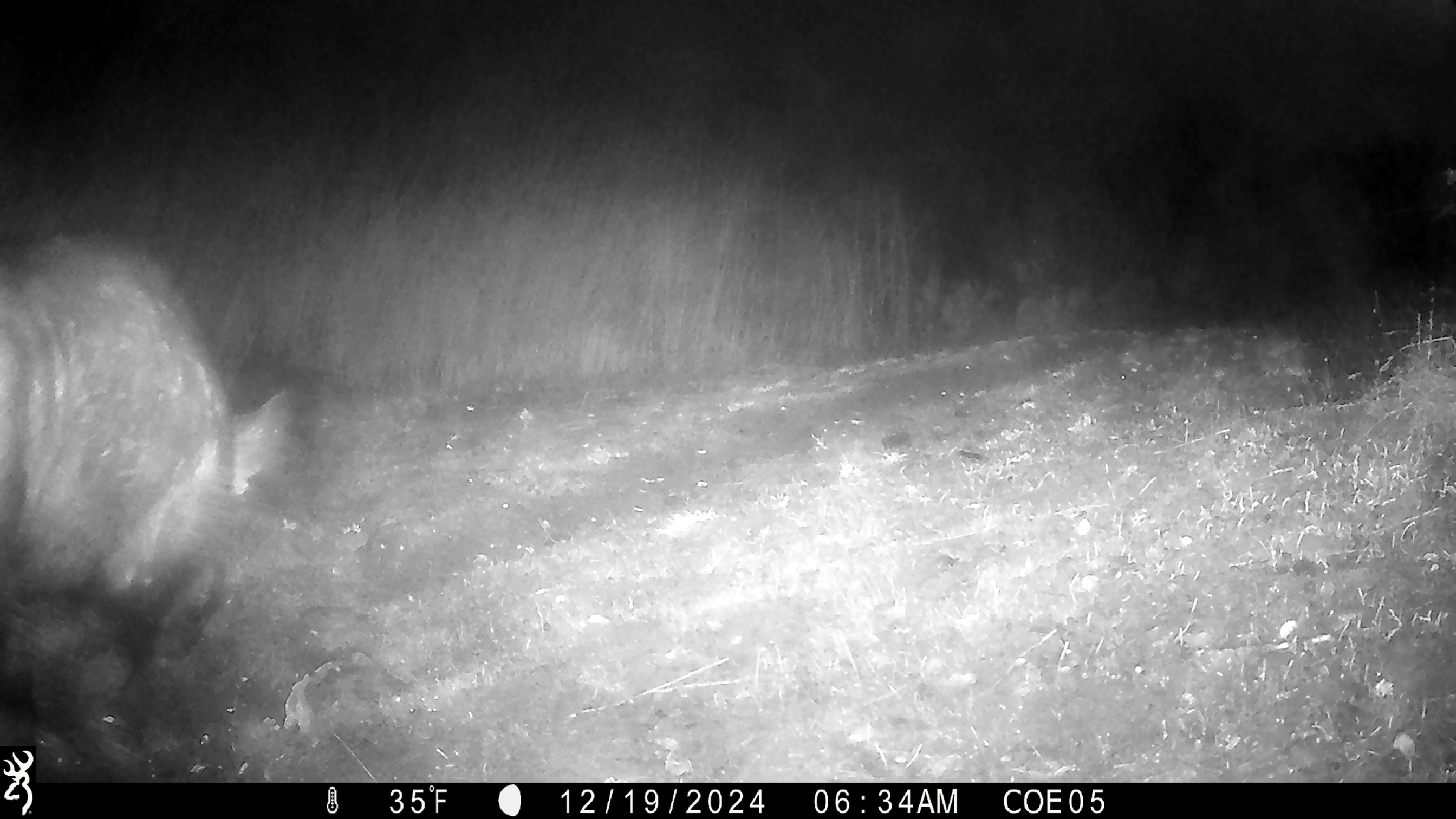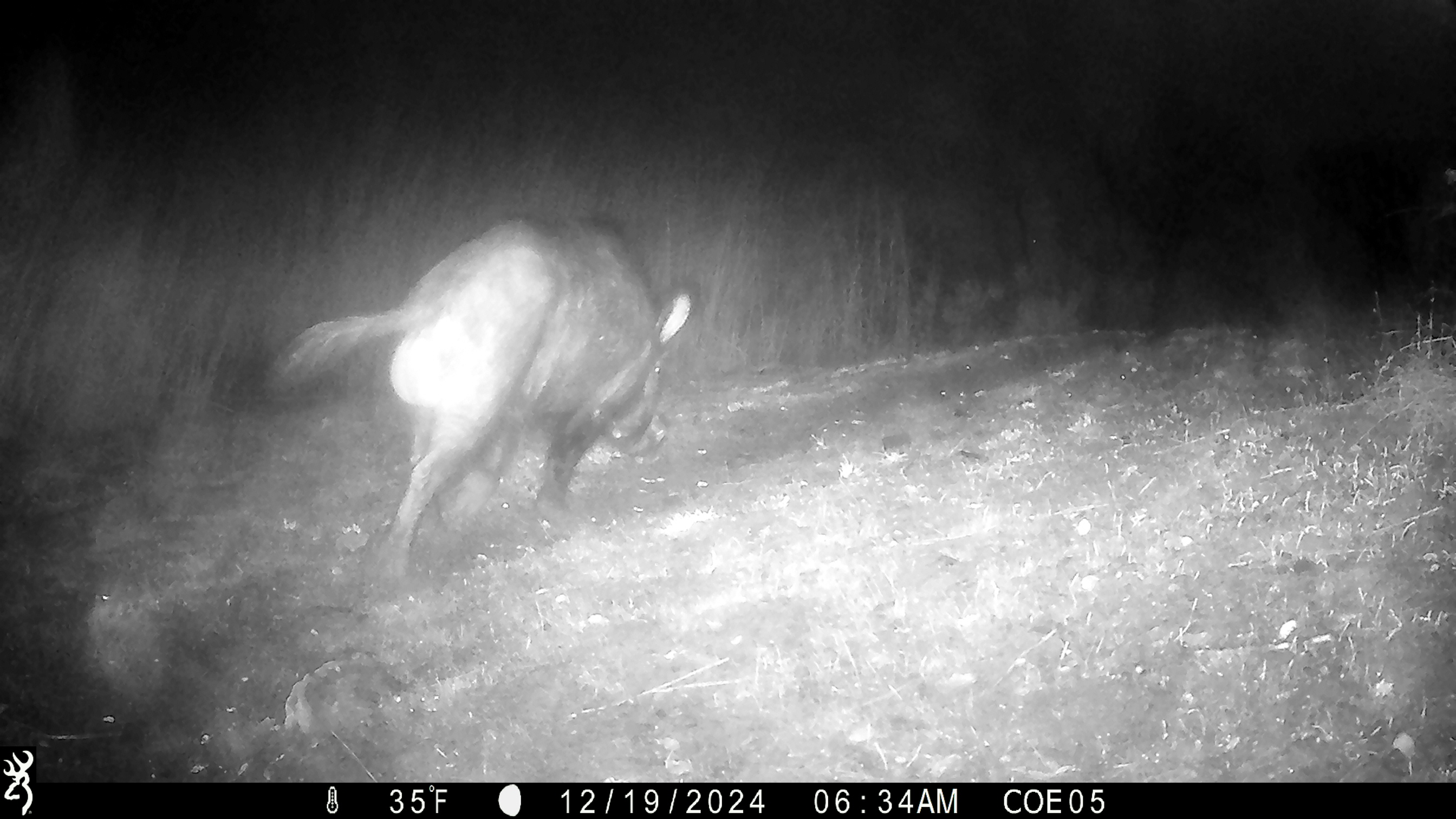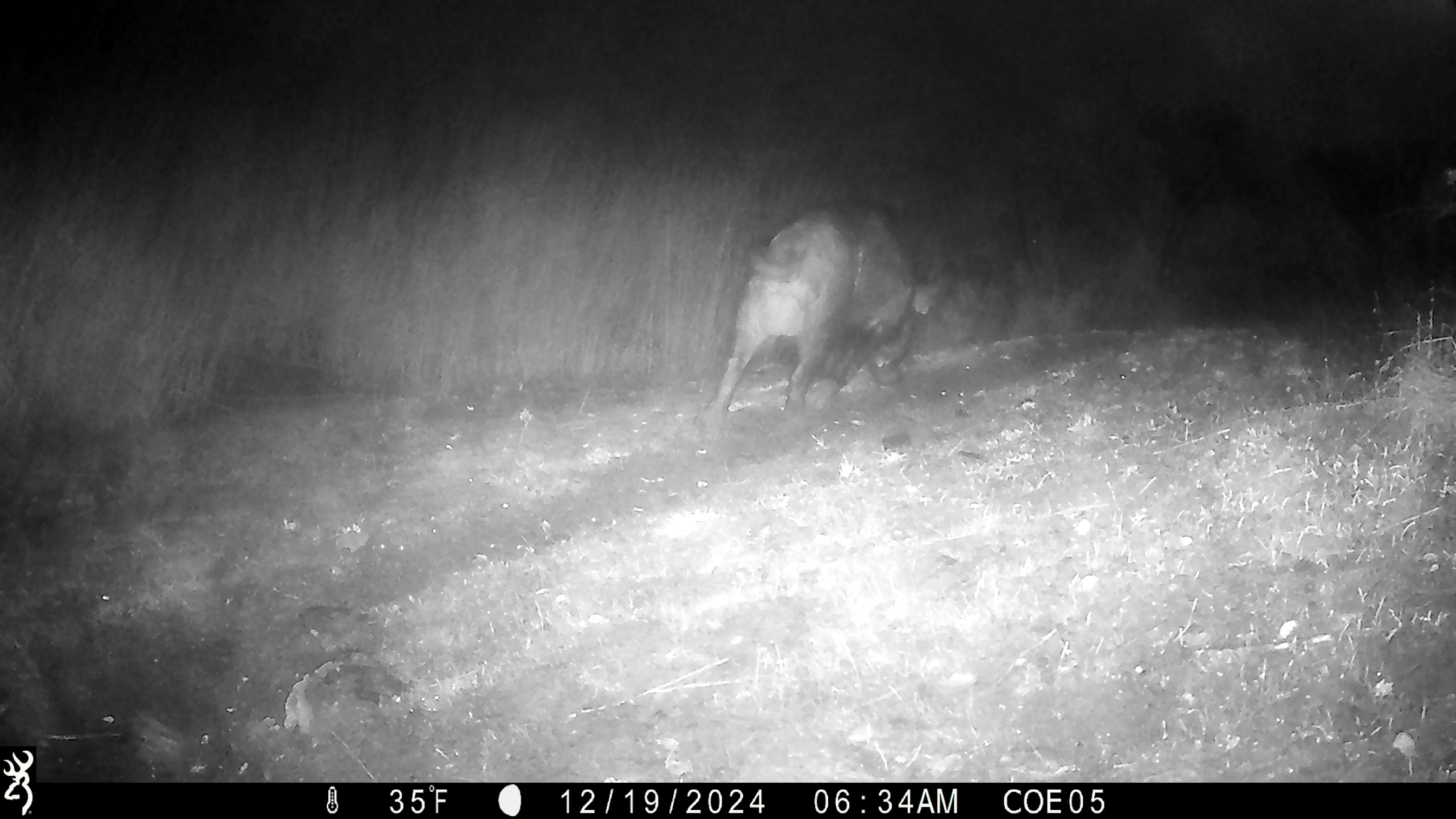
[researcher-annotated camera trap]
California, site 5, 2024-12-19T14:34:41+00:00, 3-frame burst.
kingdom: Animalia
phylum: Chordata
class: Mammalia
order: Artiodactyla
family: Suidae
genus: Sus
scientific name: Sus scrofa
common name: wild boar